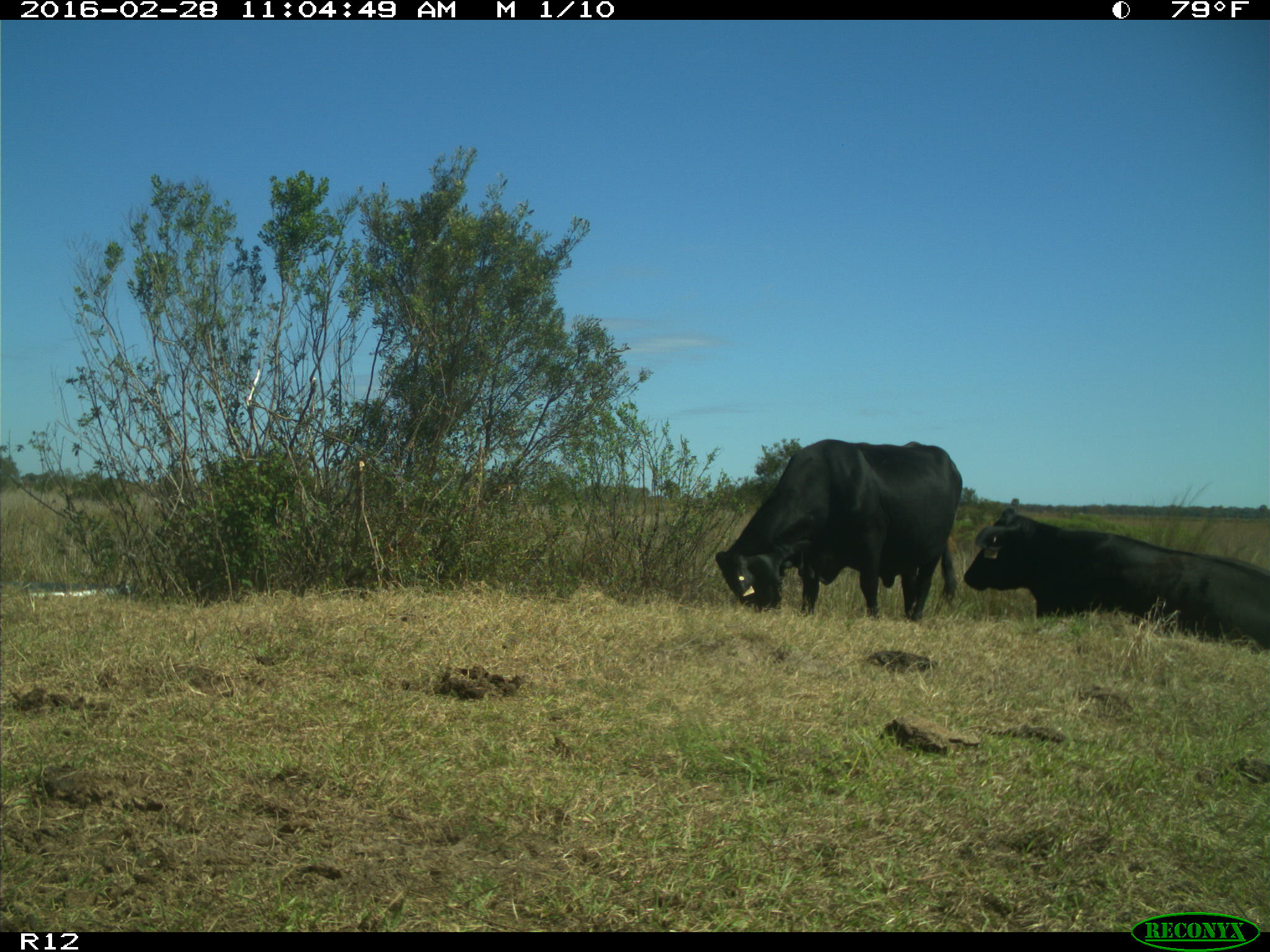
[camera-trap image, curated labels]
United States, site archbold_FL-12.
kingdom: Animalia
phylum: Chordata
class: Mammalia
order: Artiodactyla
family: Bovidae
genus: Bos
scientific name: Bos taurus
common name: domestic cow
Bos taurus (domestic cow).